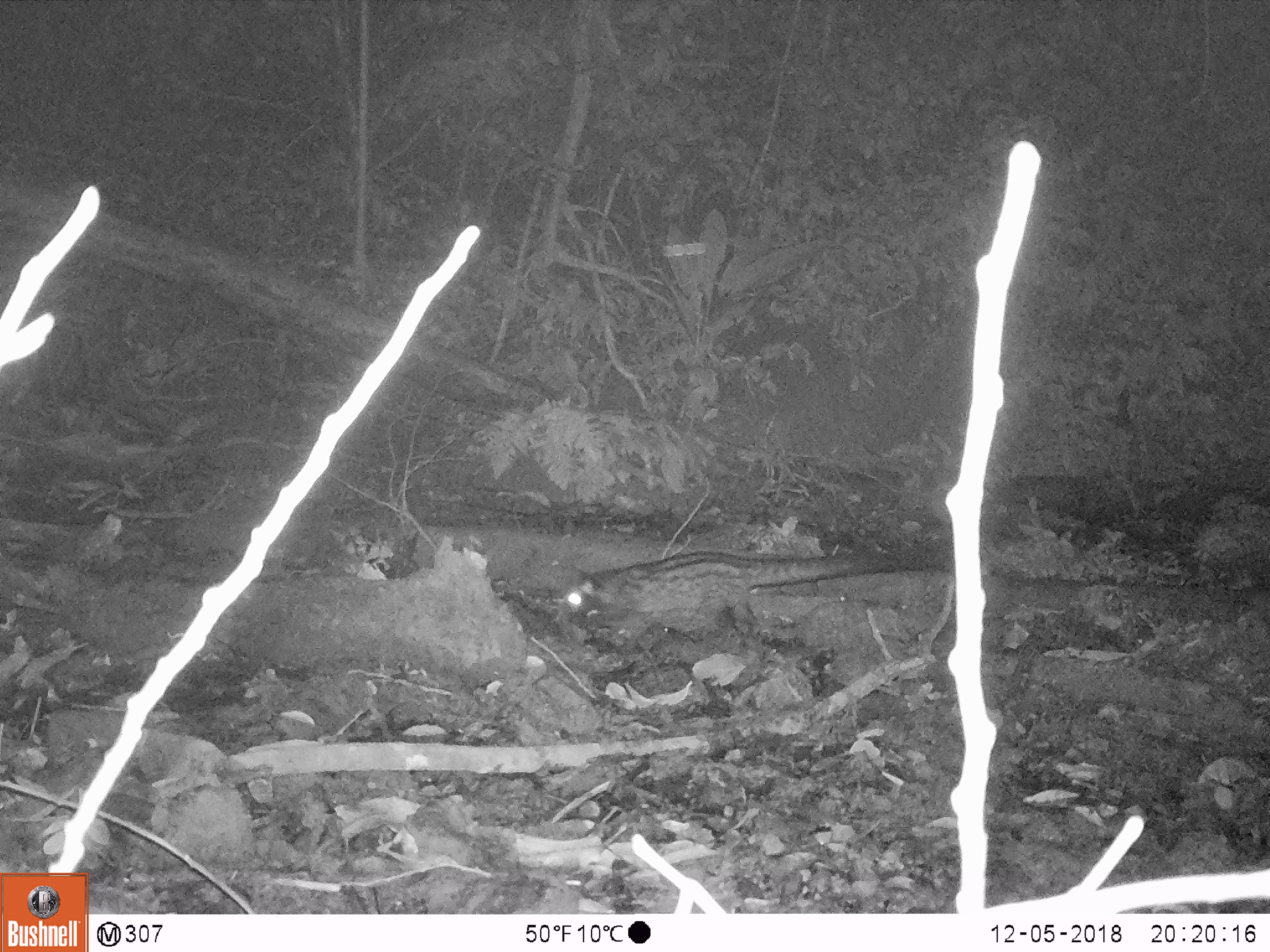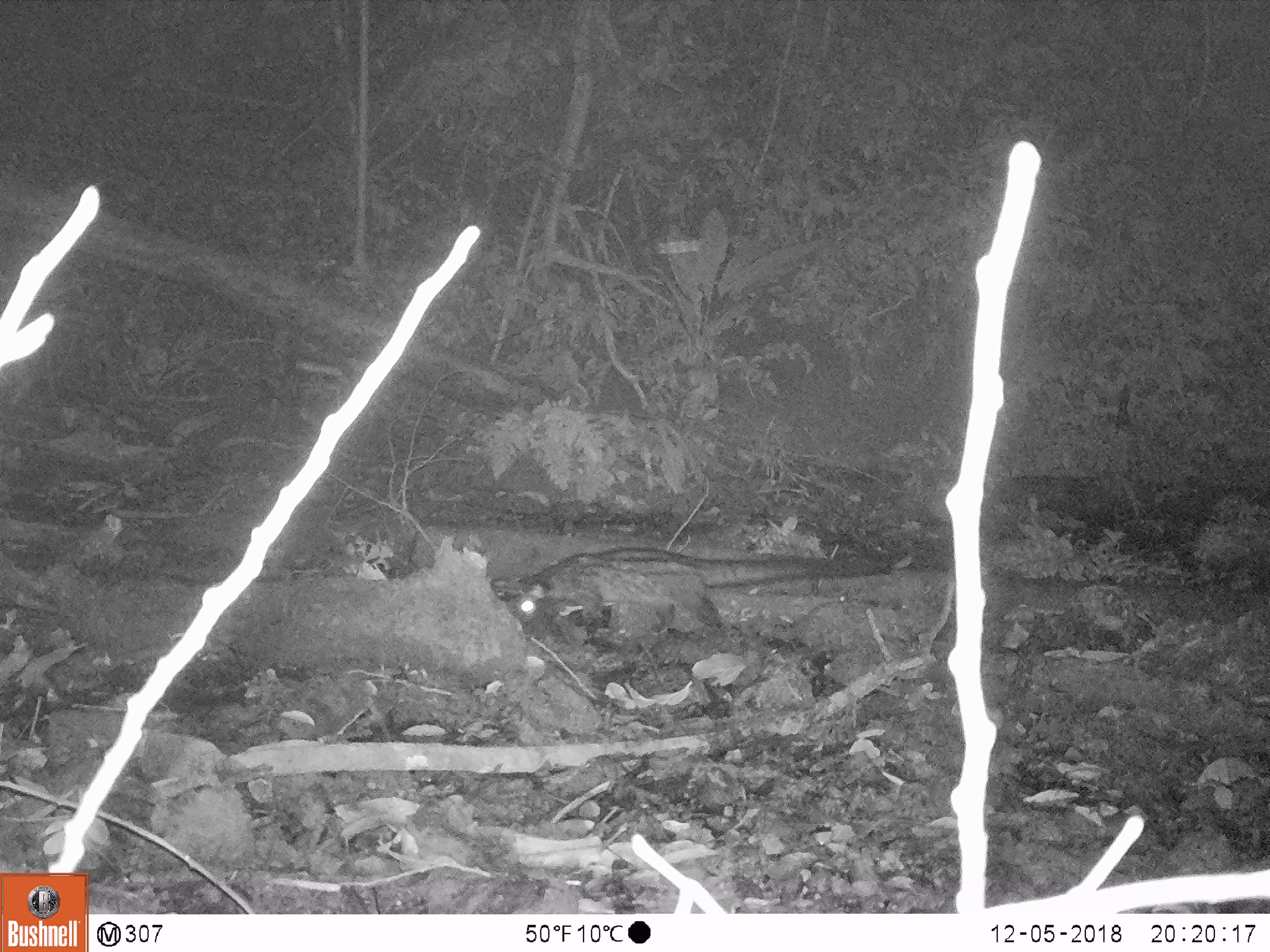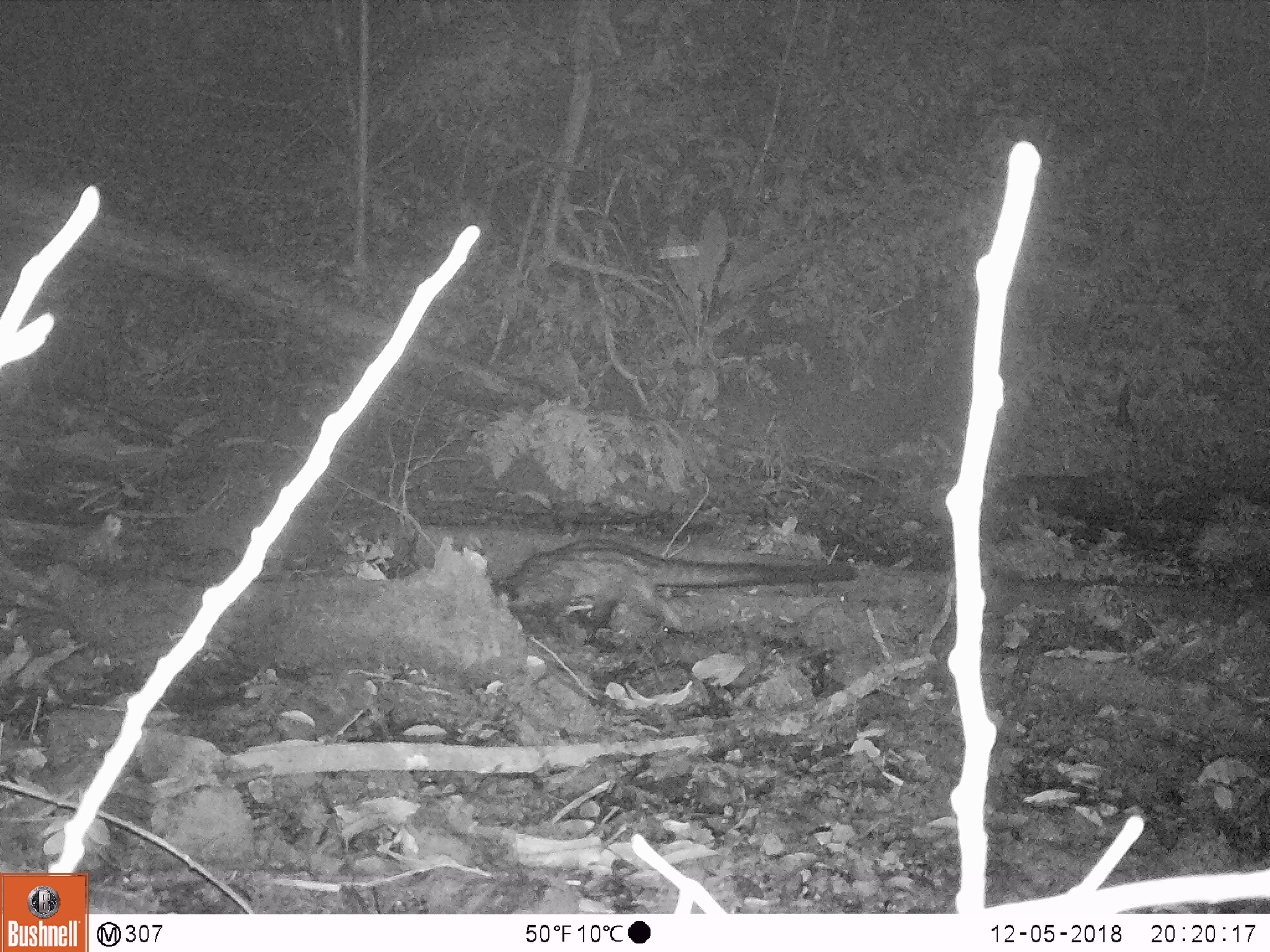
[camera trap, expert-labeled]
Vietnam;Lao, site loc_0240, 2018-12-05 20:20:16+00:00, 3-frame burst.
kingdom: Animalia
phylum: Chordata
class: Mammalia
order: Carnivora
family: Viverridae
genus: Paradoxurus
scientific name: Paradoxurus hermaphroditus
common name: common palm civet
Common palm civet (Paradoxurus hermaphroditus). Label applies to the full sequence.